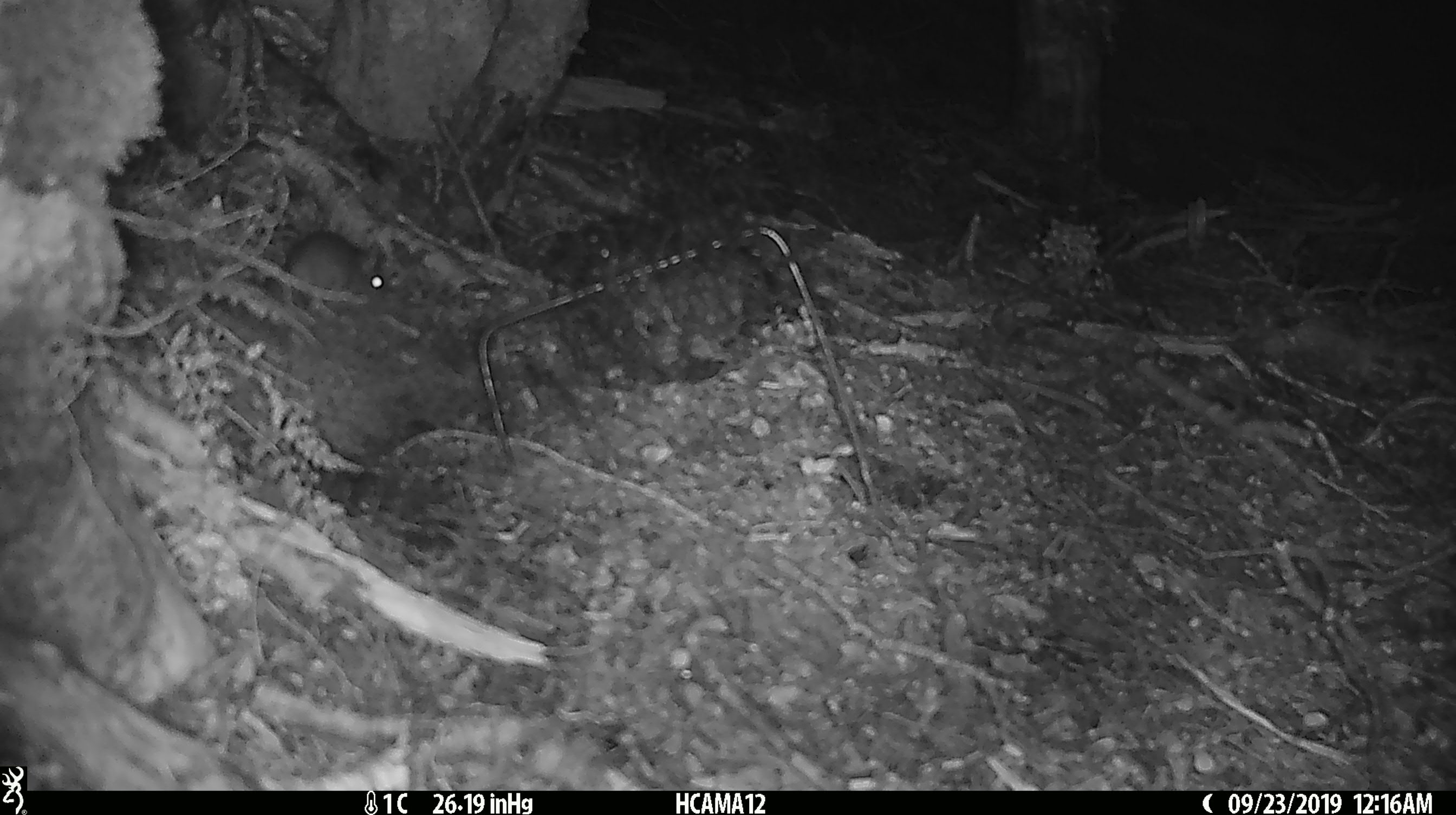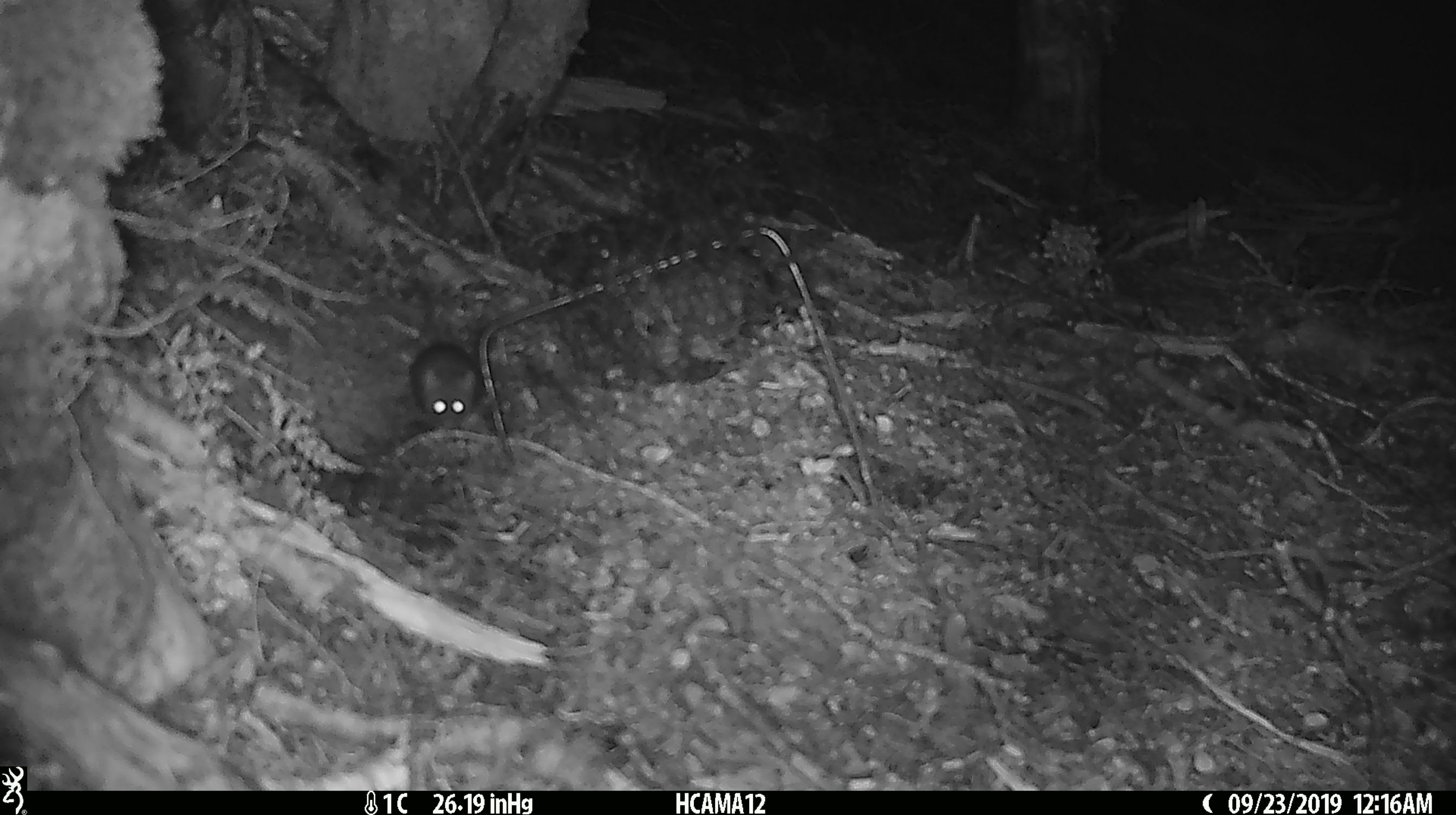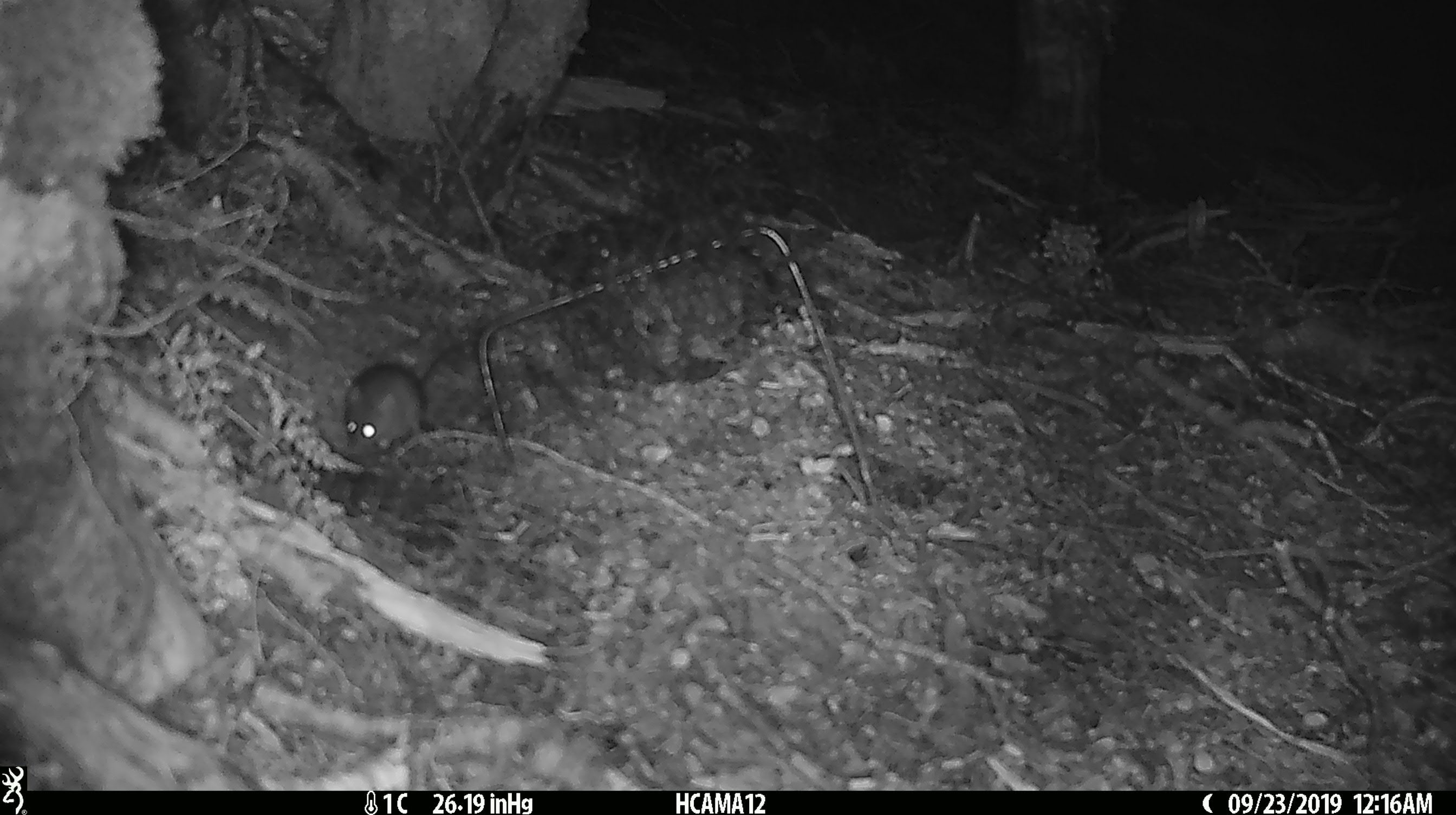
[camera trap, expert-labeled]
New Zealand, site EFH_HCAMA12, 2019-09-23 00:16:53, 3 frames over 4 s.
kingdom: Animalia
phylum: Chordata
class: Mammalia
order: Rodentia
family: Muridae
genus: Mus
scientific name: Mus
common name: mouse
Mouse (Mus).